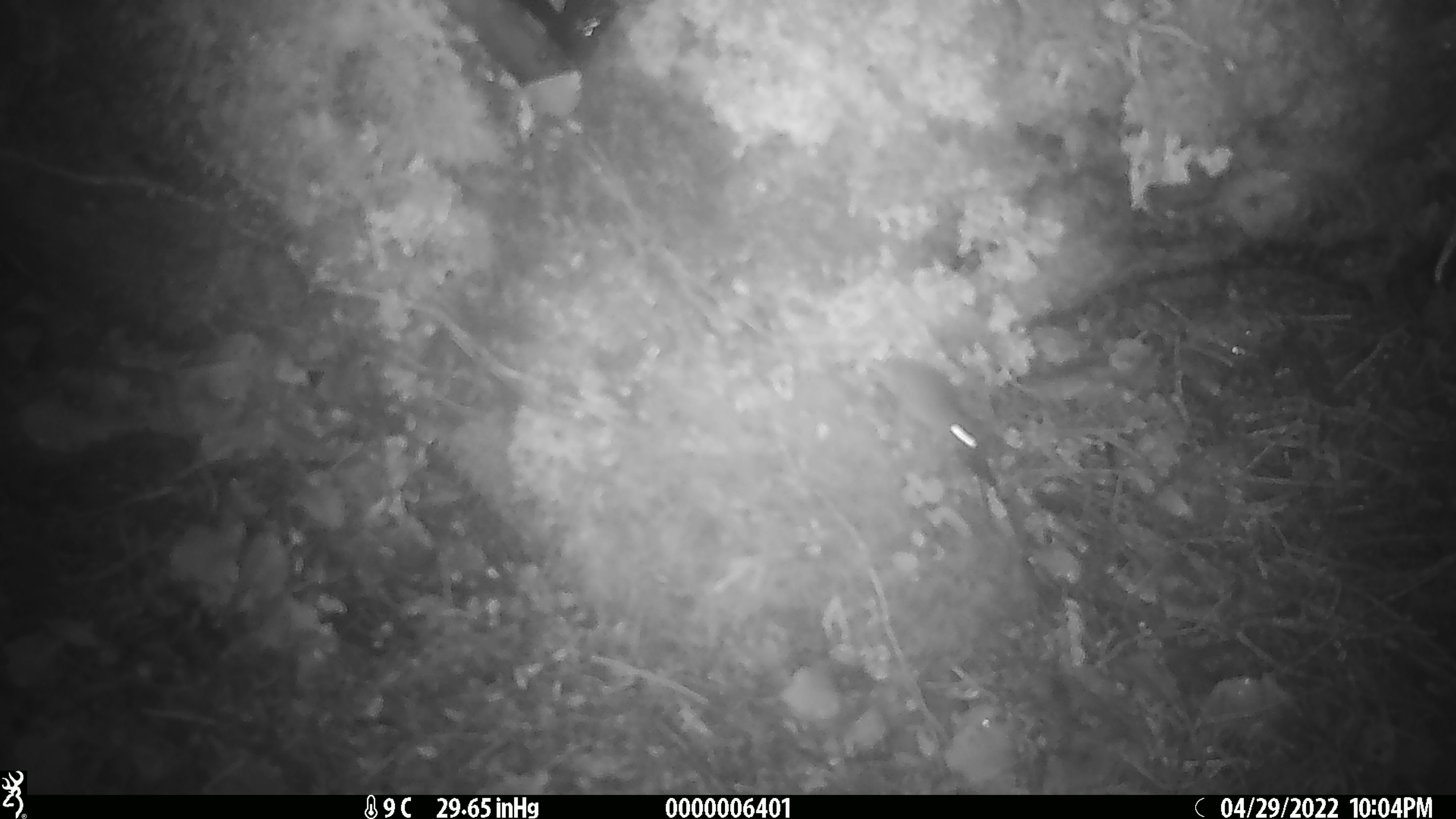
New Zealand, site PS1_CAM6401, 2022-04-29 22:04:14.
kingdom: Animalia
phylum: Chordata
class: Mammalia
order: Rodentia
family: Muridae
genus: Mus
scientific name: Mus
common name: mouse